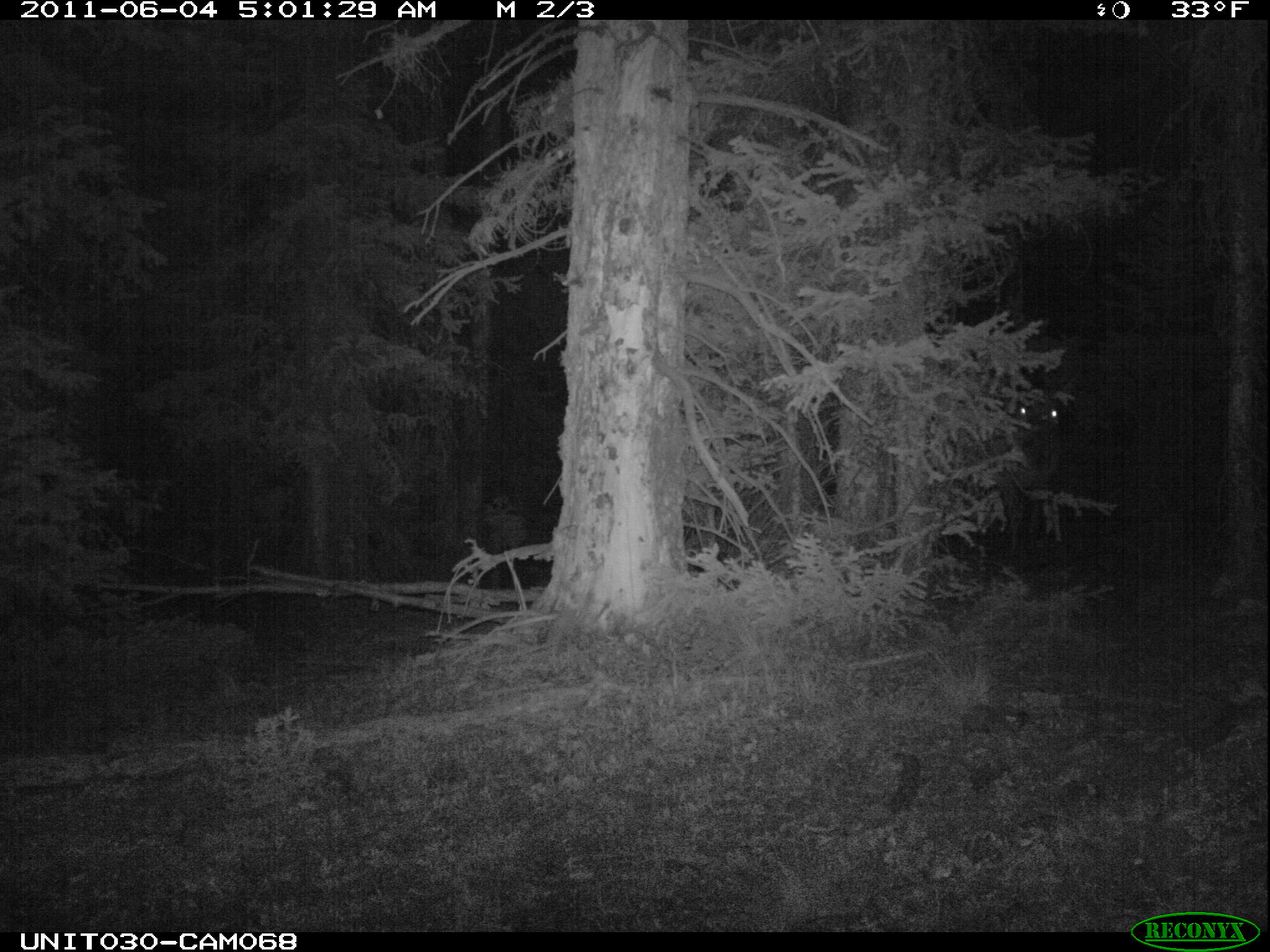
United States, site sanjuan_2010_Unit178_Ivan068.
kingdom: Animalia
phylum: Chordata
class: Mammalia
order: Artiodactyla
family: Cervidae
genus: Cervus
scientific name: Cervus elaphus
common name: red deer